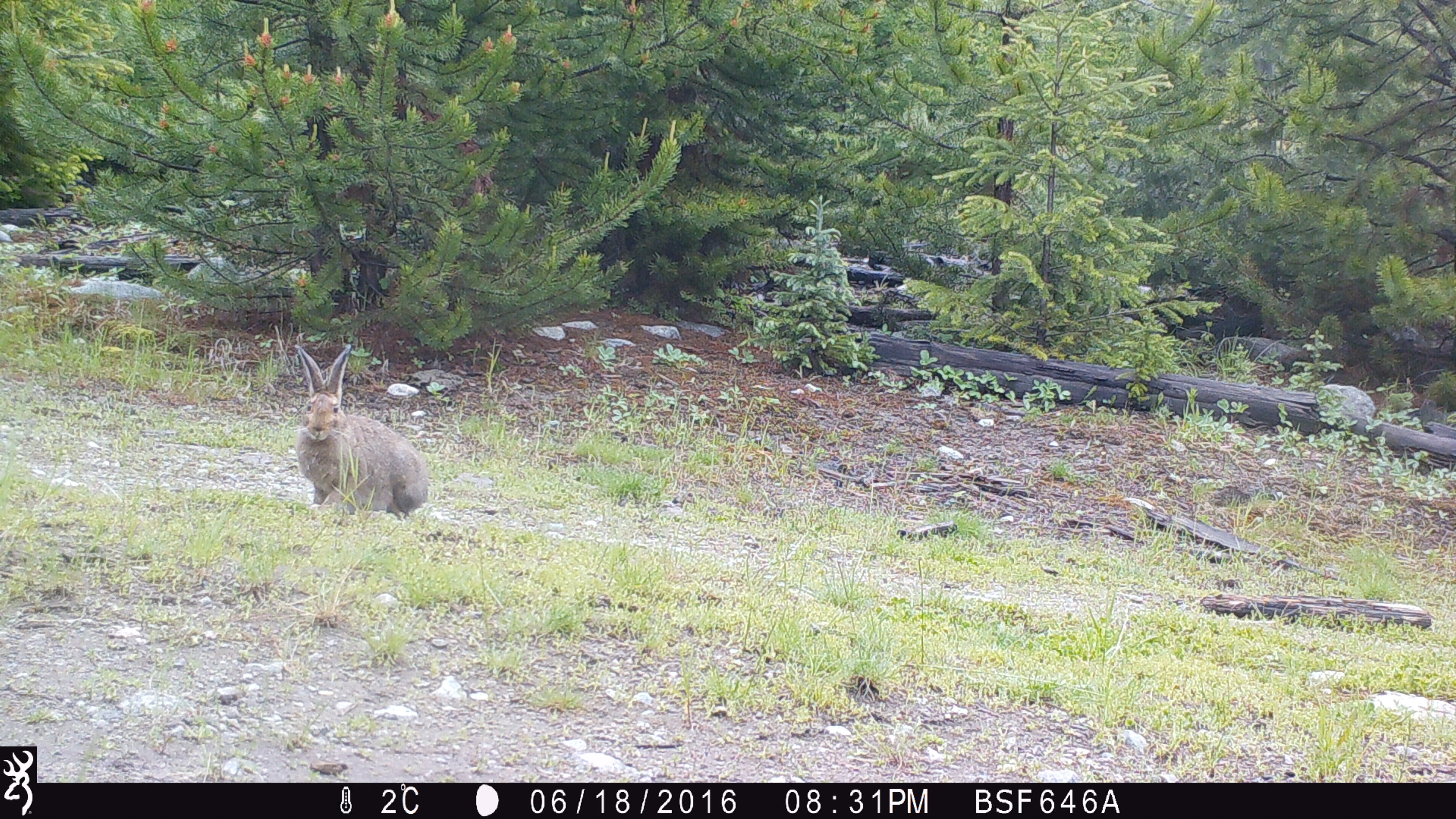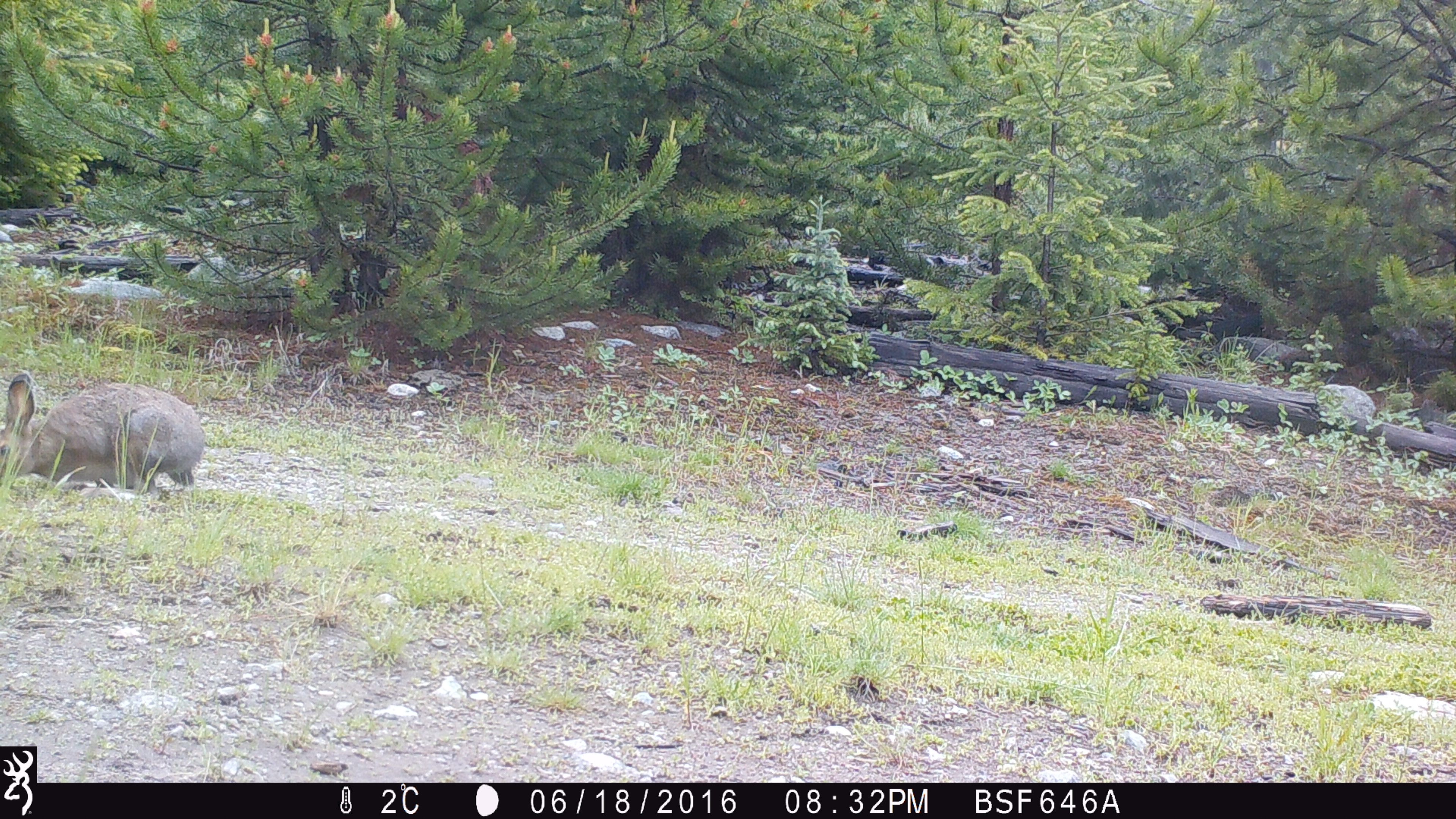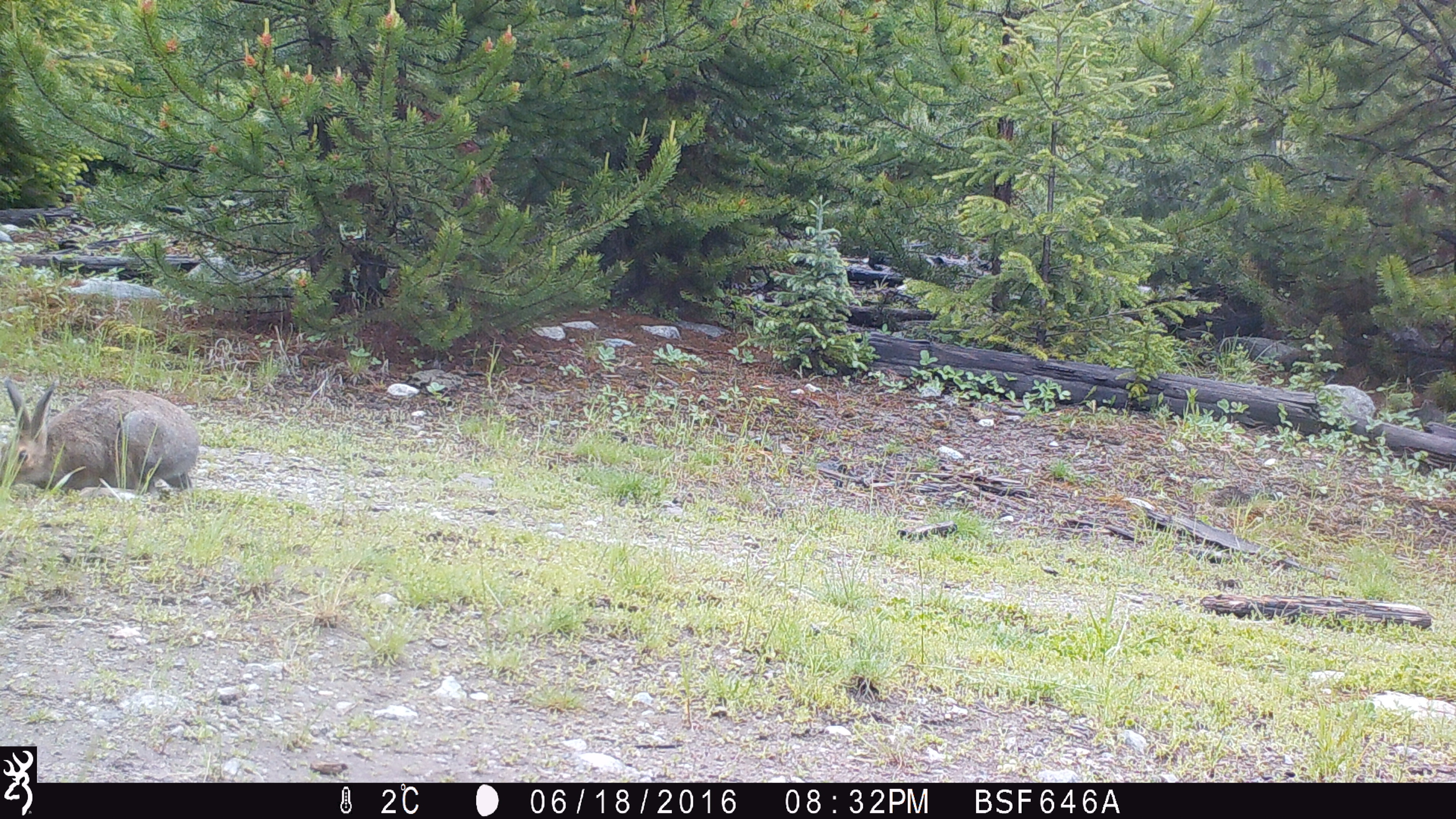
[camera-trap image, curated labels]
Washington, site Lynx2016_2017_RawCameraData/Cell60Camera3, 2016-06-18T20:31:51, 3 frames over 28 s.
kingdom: Animalia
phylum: Chordata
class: Mammalia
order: Lagomorpha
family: Leporidae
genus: Lepus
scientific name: Lepus americanus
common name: snowshoe hare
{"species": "Lepus americanus (snowshoe hare)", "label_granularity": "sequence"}